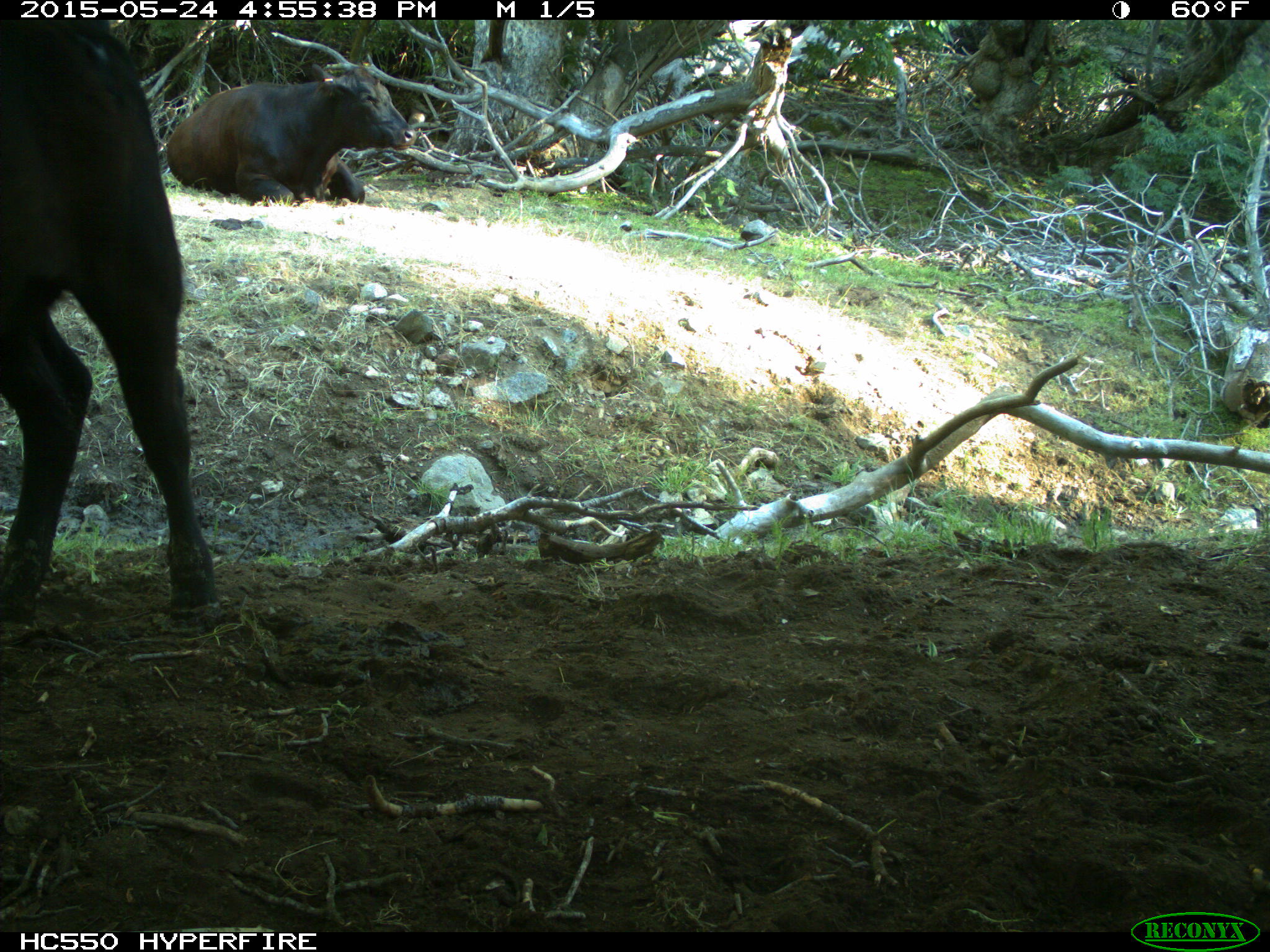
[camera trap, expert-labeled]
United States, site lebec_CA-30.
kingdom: Animalia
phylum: Chordata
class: Mammalia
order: Artiodactyla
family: Bovidae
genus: Bos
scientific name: Bos taurus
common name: domestic cow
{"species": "Bos taurus (domestic cow)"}